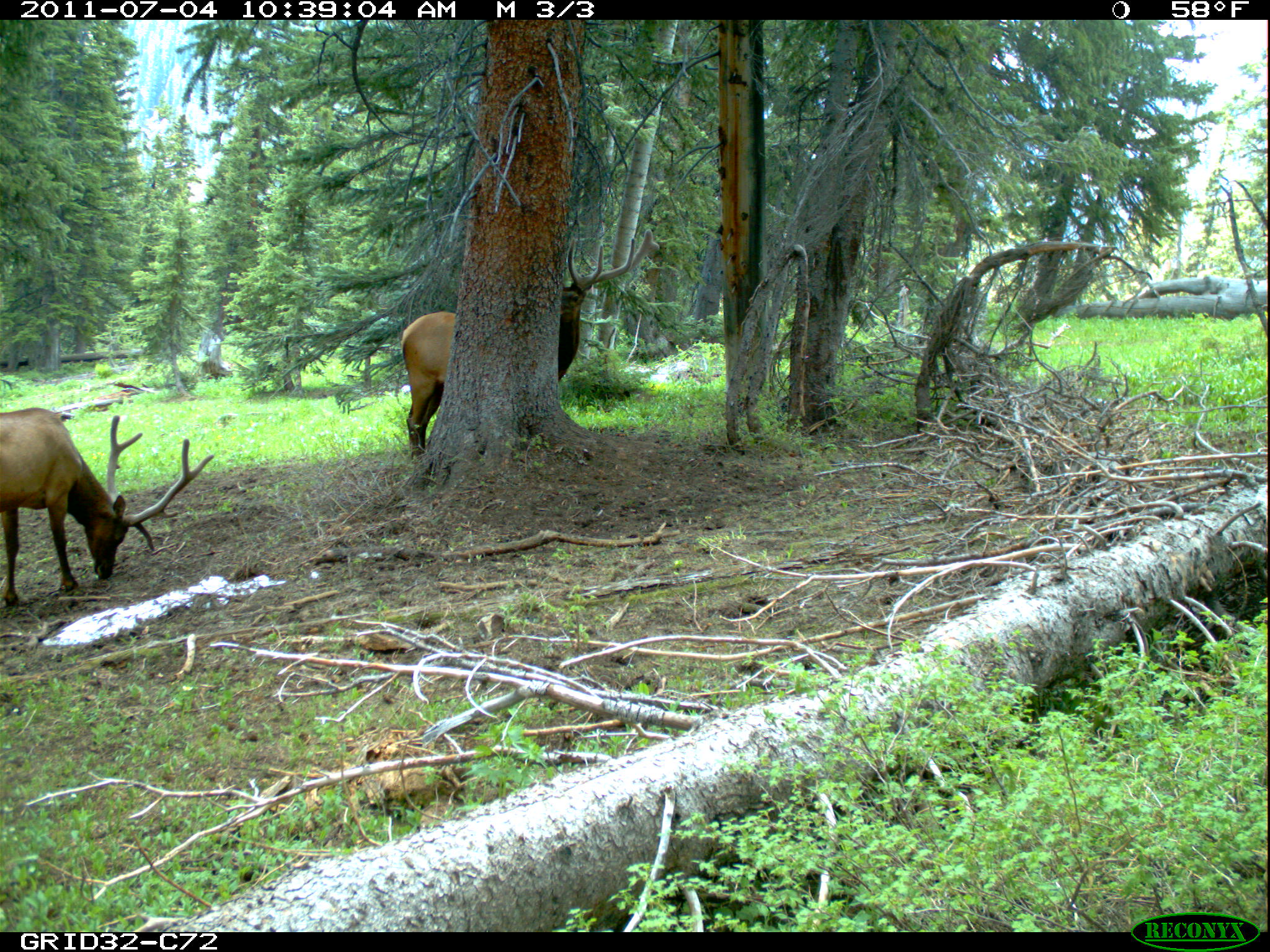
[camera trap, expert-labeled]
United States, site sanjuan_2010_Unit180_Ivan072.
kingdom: Animalia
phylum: Chordata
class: Mammalia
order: Artiodactyla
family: Cervidae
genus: Cervus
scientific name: Cervus elaphus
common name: red deer